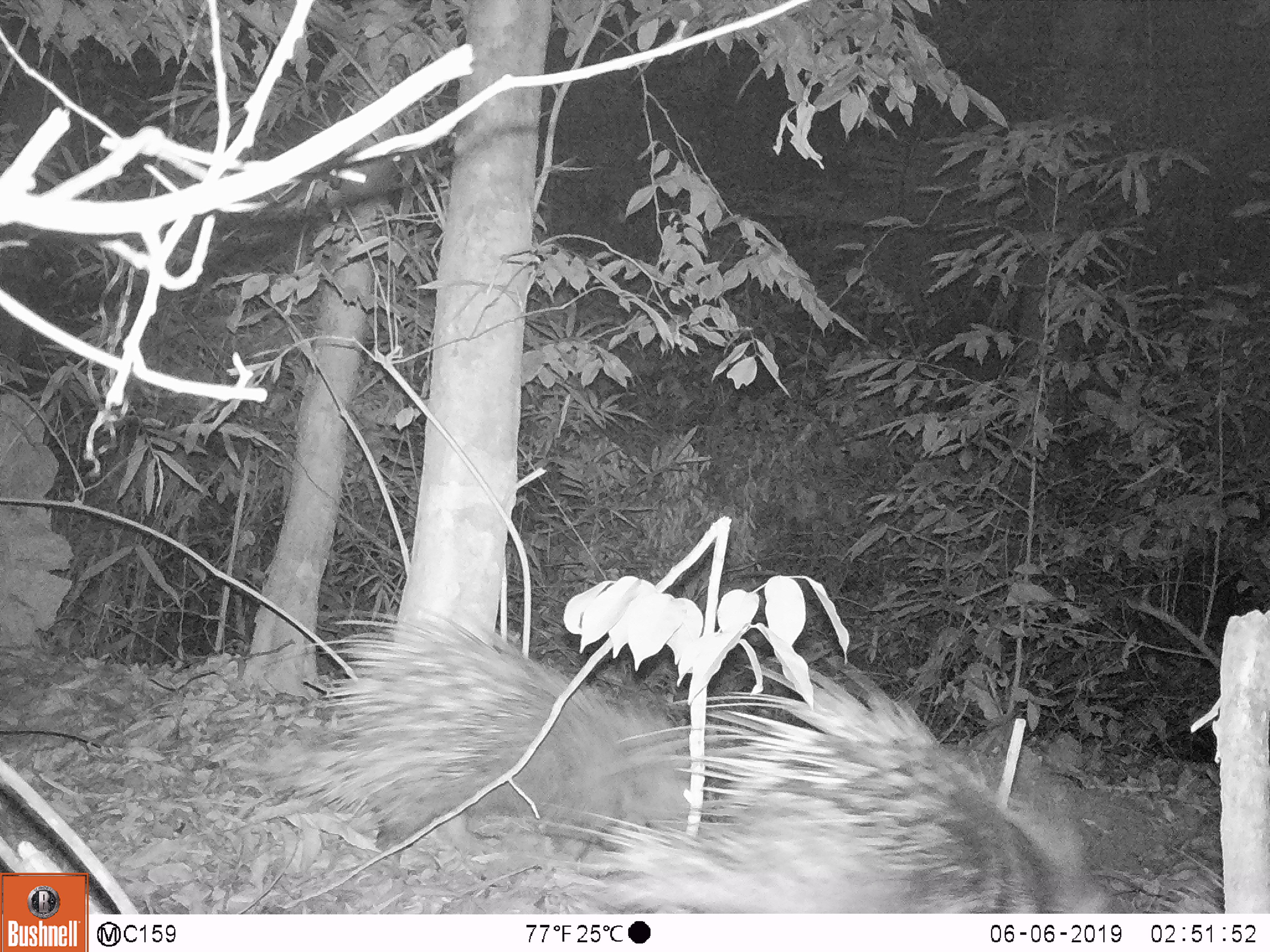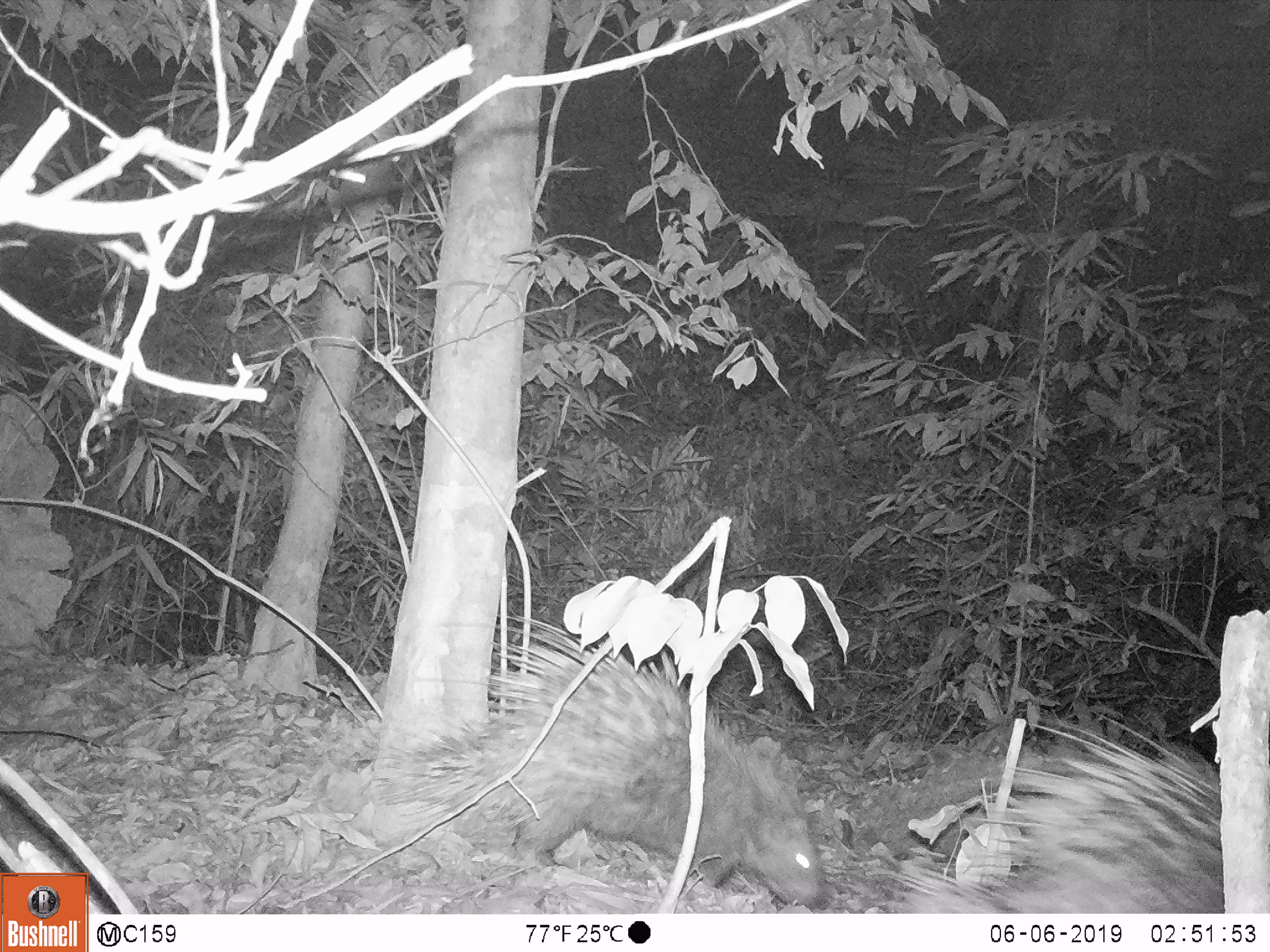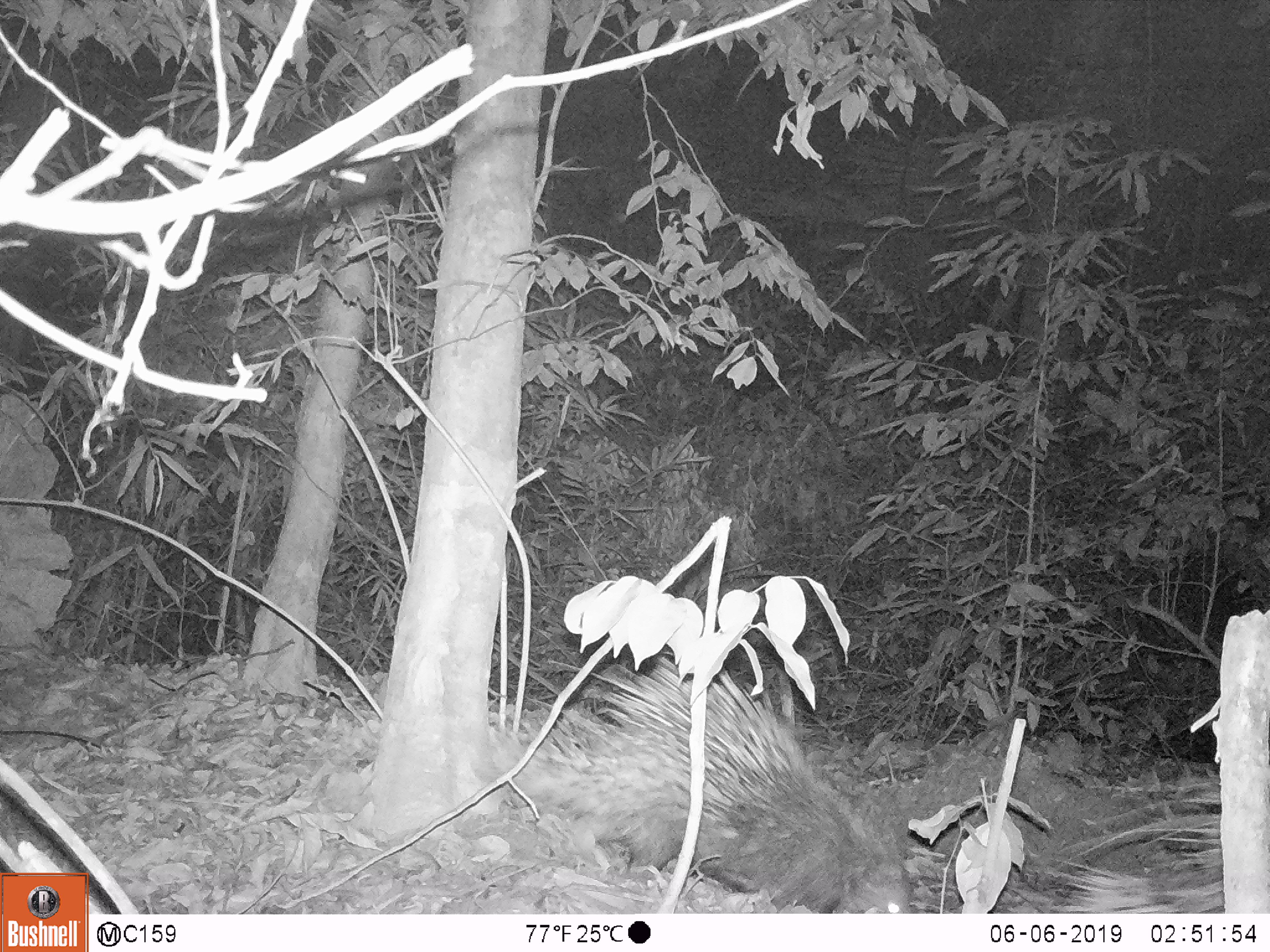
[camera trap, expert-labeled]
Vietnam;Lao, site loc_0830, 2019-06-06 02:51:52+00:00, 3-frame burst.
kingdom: Animalia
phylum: Chordata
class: Mammalia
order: Rodentia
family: Hystricidae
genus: Hystrix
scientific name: Hystrix brachyura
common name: malayan porcupine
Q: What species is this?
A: Malayan porcupine (Hystrix brachyura).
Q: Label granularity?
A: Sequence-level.